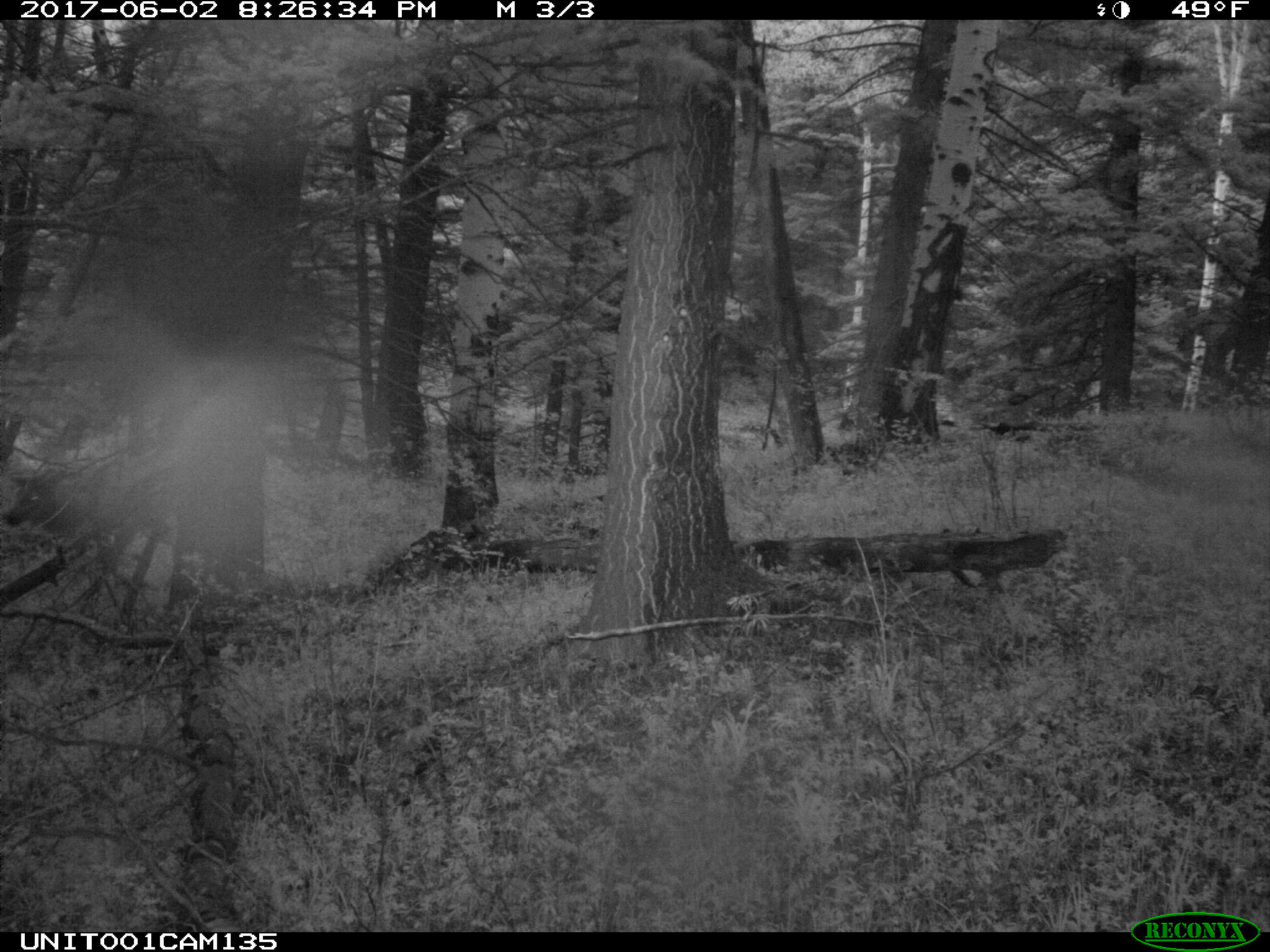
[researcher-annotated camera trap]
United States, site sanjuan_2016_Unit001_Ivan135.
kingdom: Animalia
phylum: Chordata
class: Mammalia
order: Artiodactyla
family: Cervidae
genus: Cervus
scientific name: Cervus elaphus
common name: red deer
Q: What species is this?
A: Cervus elaphus (red deer).